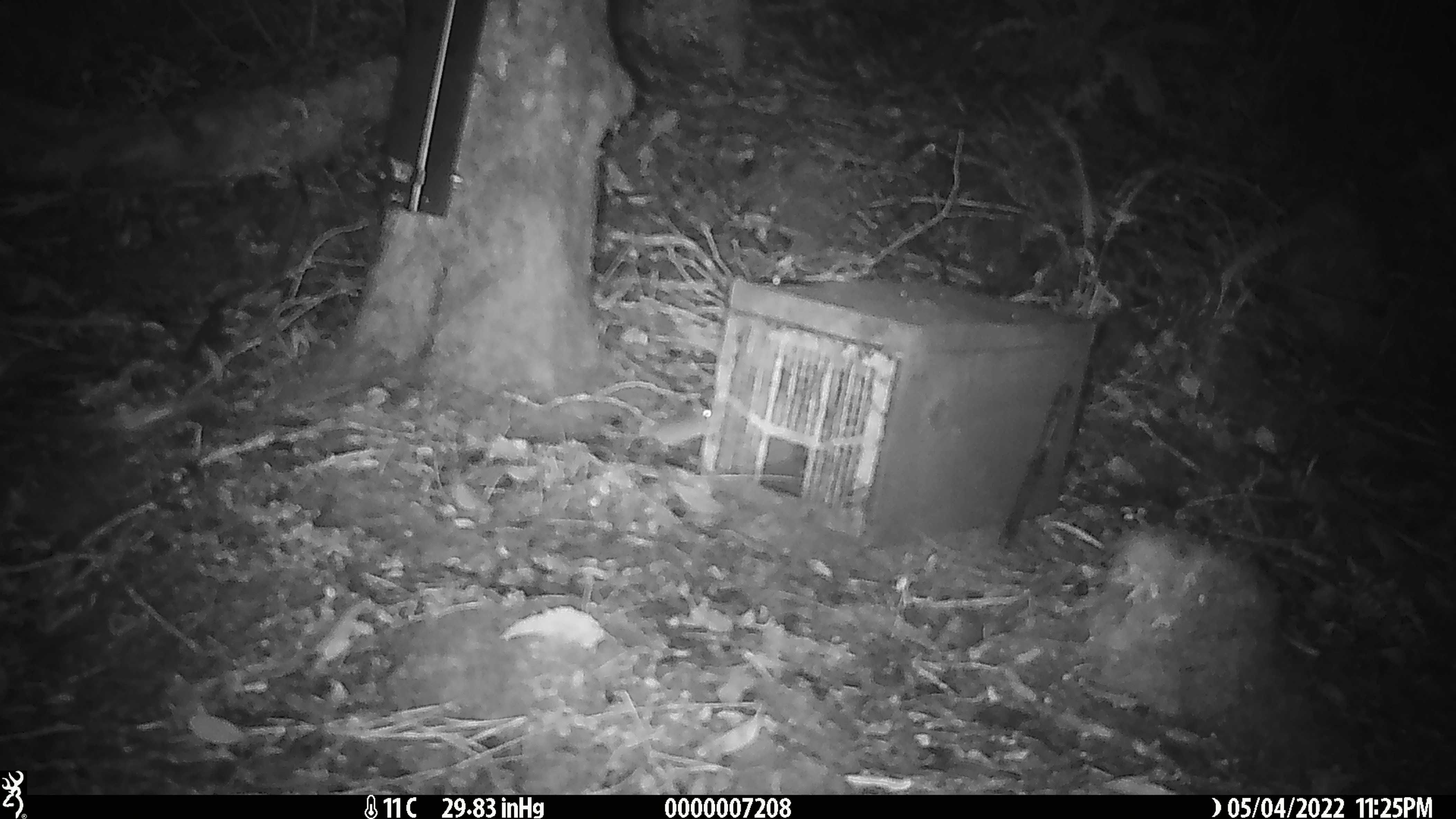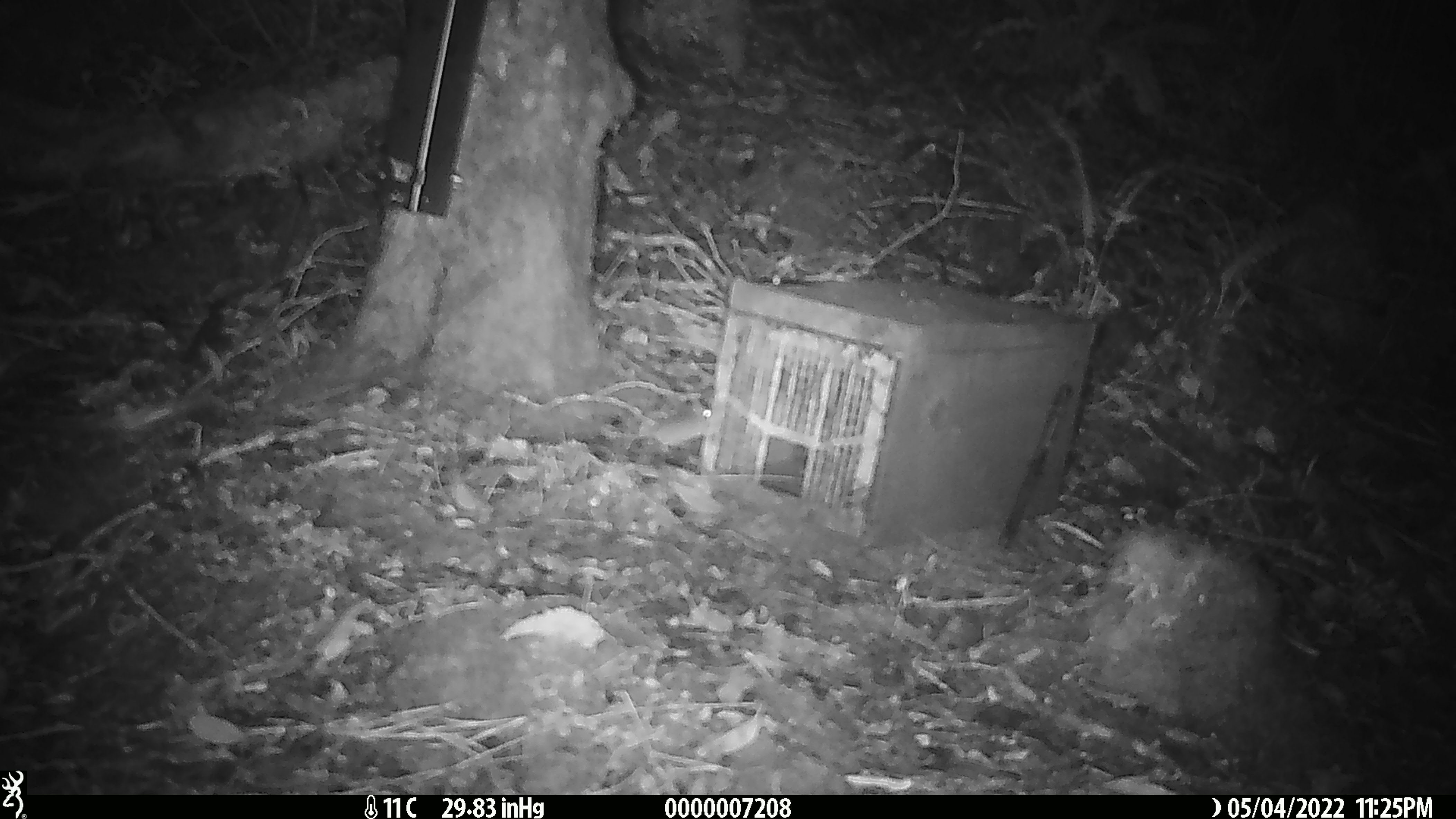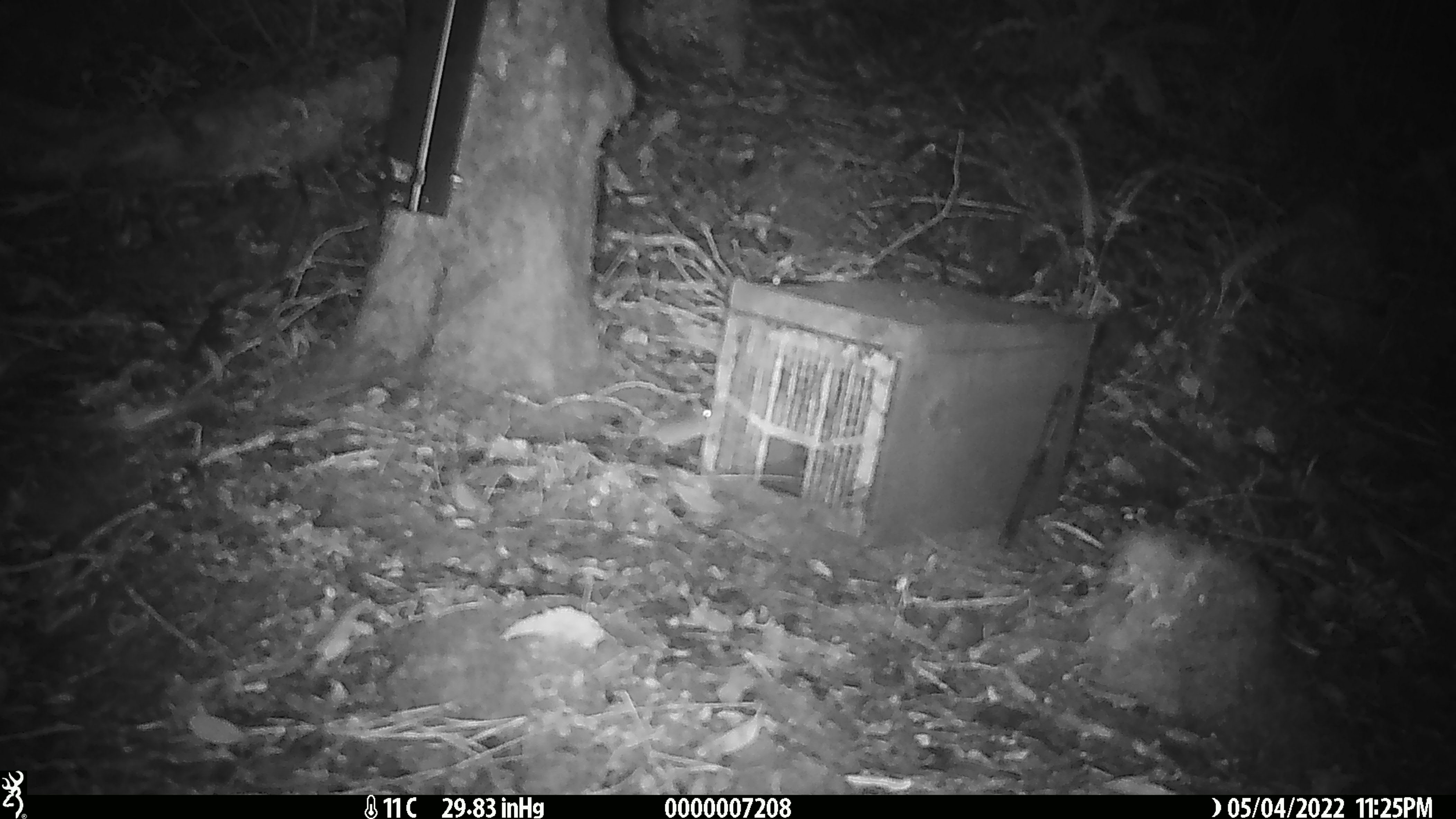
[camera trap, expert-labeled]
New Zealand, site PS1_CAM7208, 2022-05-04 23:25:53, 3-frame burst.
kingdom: Animalia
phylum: Chordata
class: Mammalia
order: Rodentia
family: Muridae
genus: Mus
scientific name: Mus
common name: mouse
Mouse (Mus).